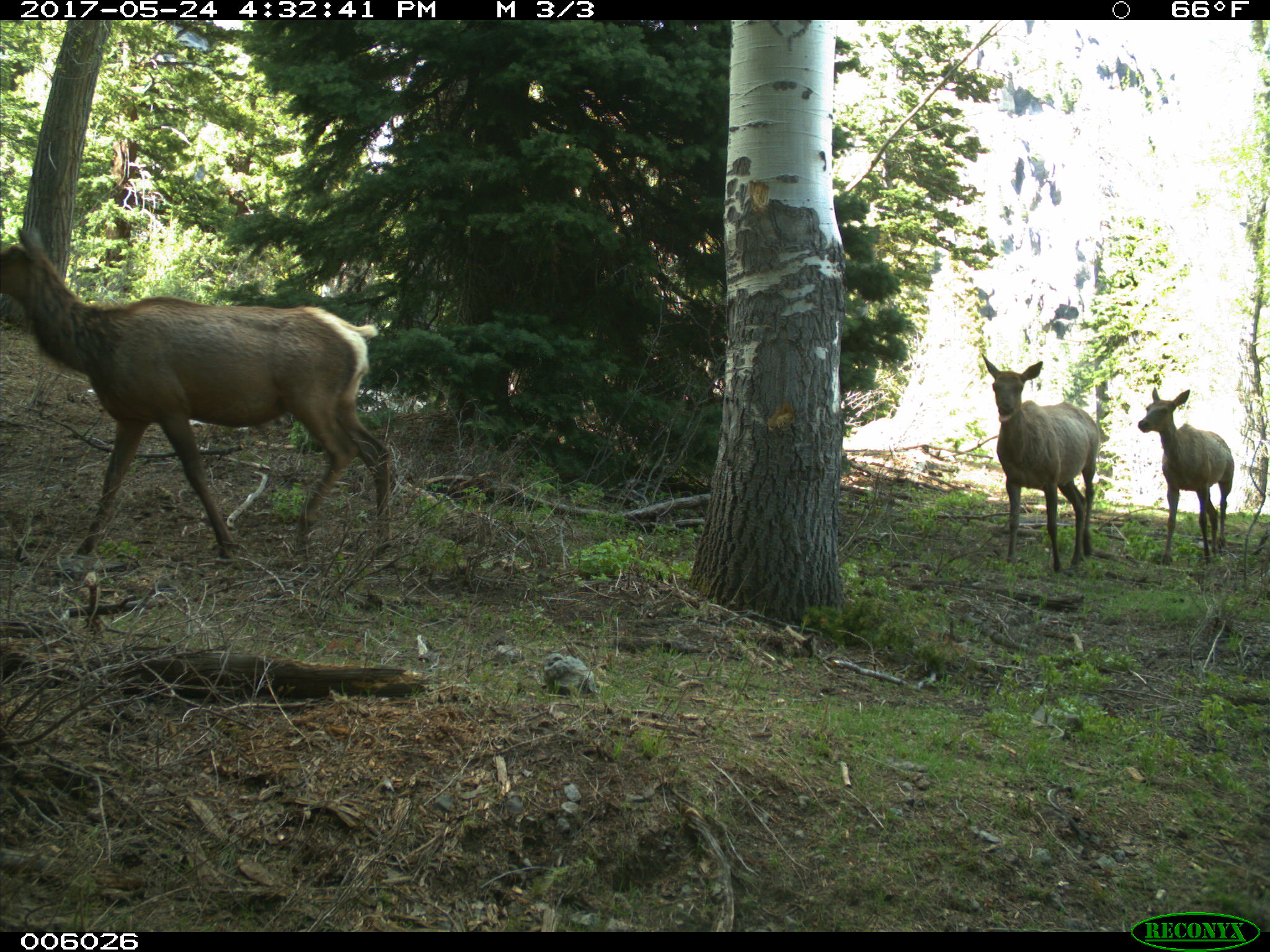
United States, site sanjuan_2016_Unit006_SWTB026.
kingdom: Animalia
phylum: Chordata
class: Mammalia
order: Artiodactyla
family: Cervidae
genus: Cervus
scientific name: Cervus elaphus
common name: red deer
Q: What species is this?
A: Cervus elaphus (red deer).